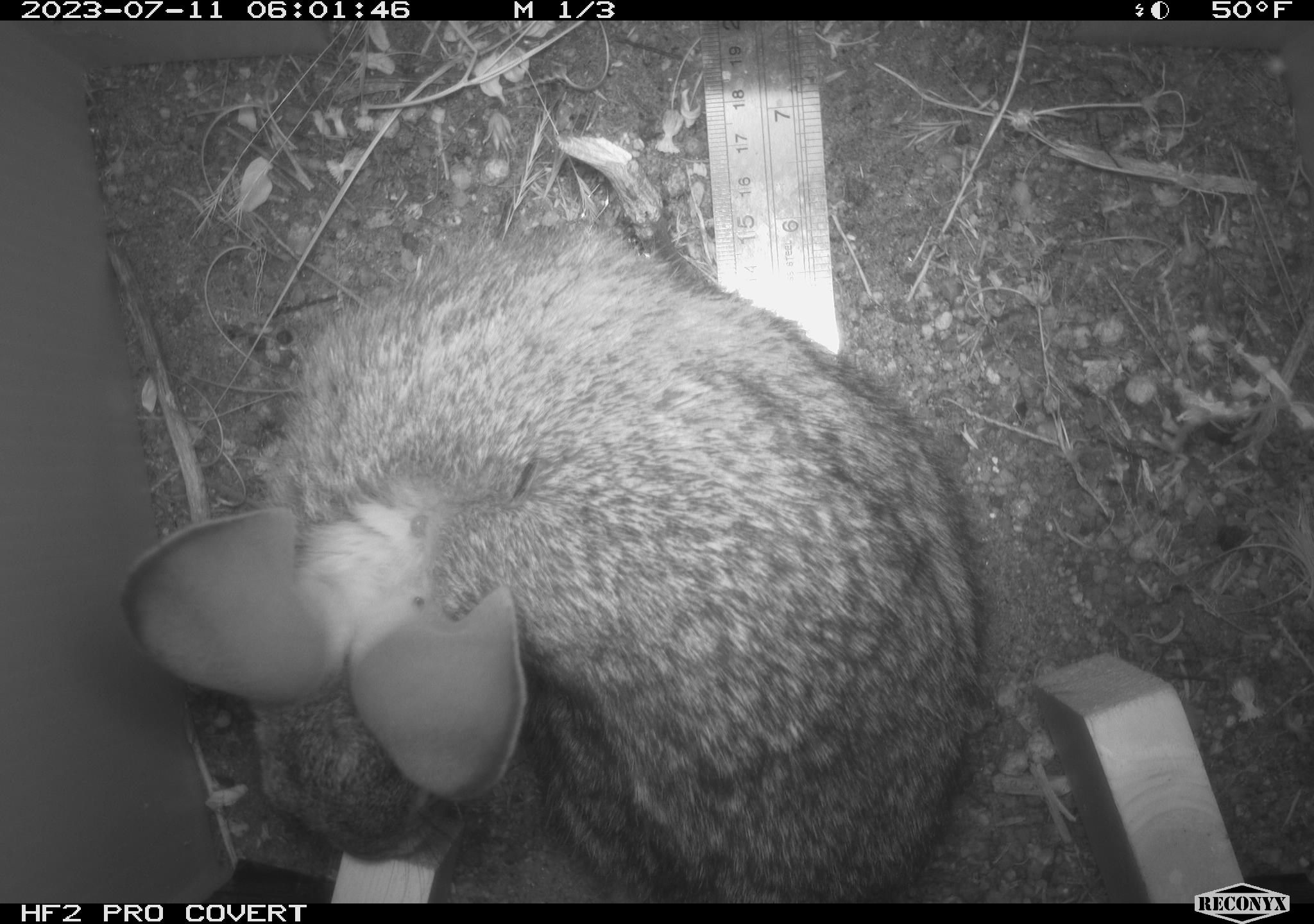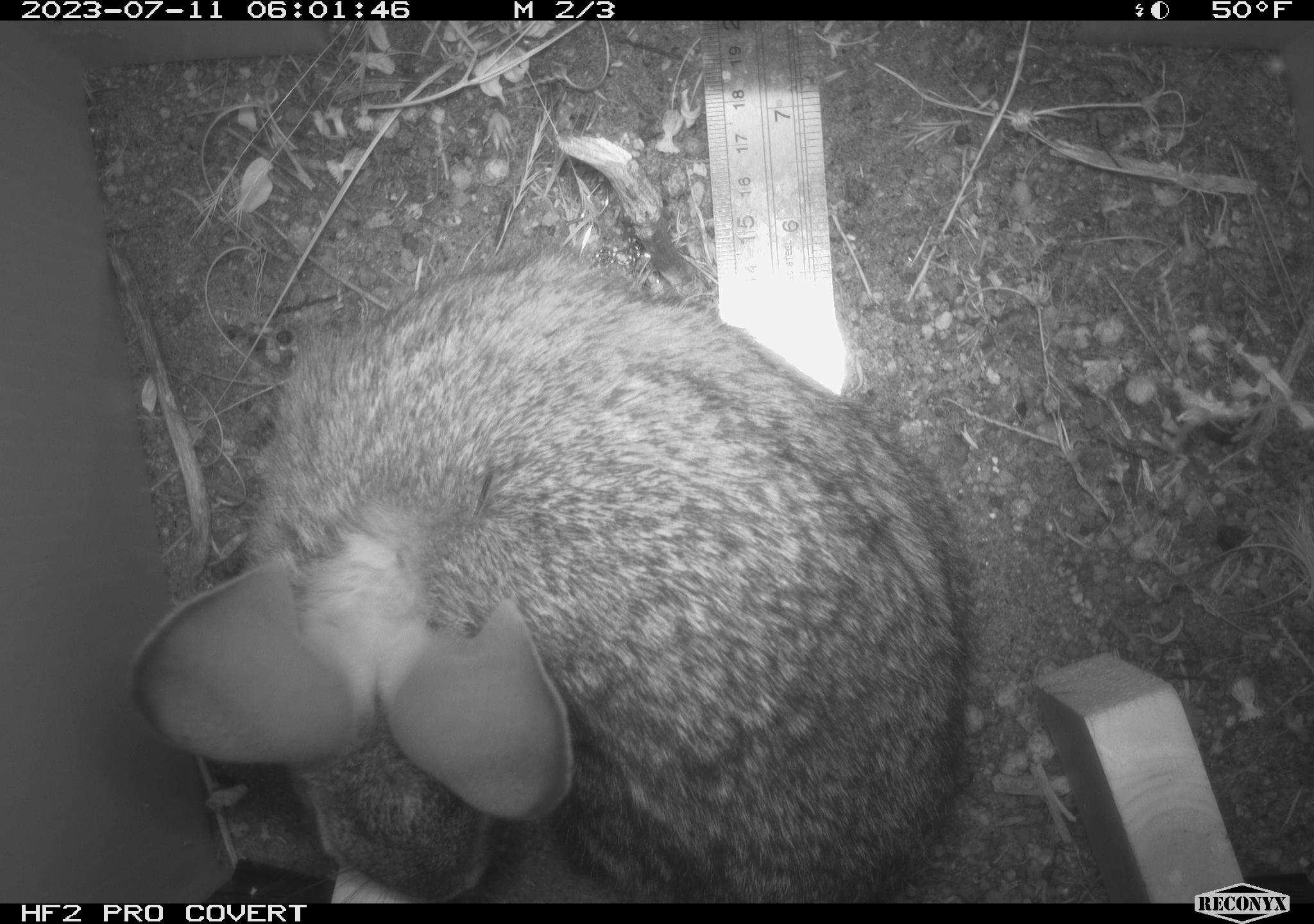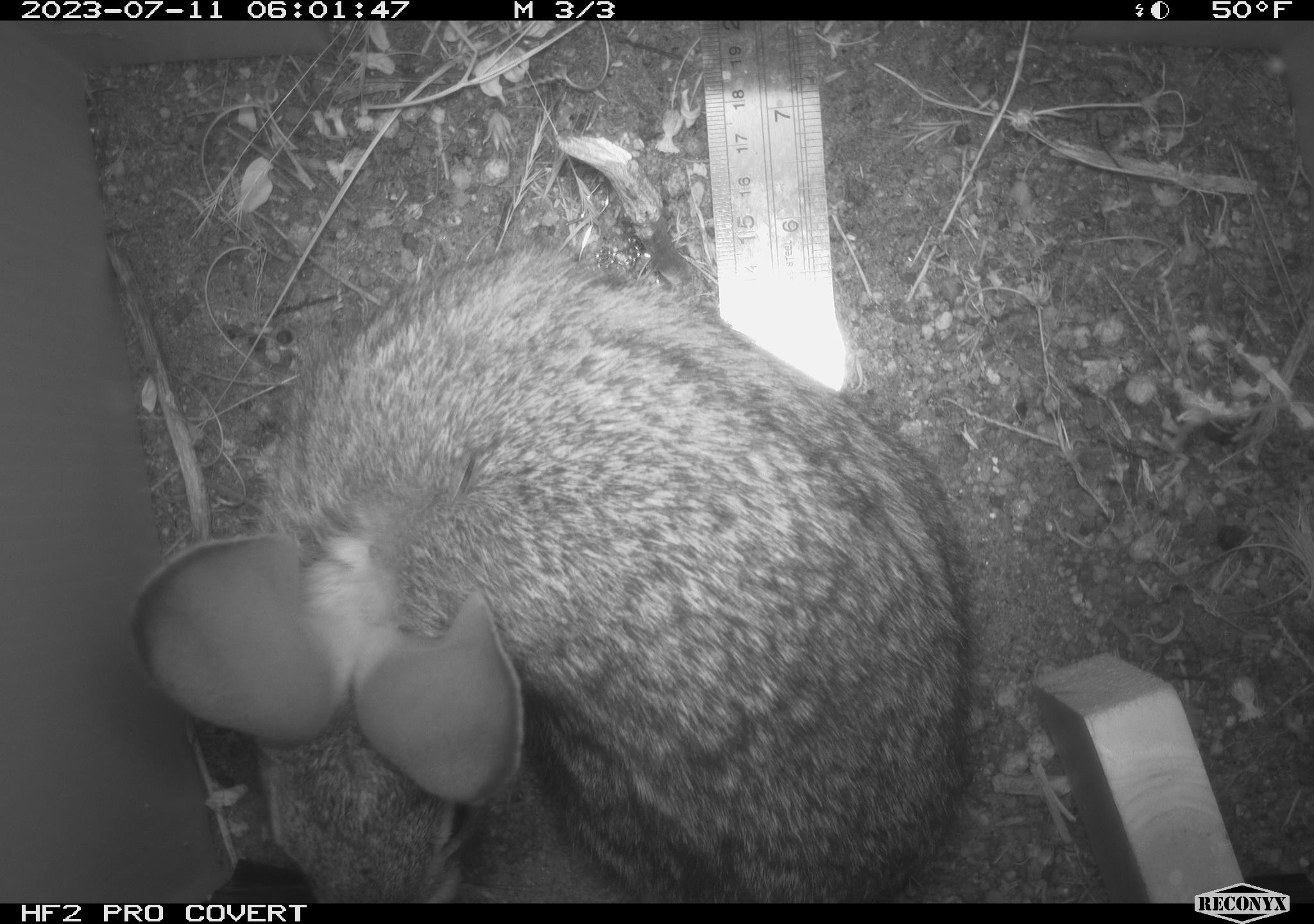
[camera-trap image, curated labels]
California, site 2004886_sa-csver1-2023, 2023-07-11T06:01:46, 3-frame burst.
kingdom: Animalia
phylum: Chordata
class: Mammalia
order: Lagomorpha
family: Leporidae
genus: Sylvilagus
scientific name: Sylvilagus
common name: cottontail rabbits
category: sylvilagus species